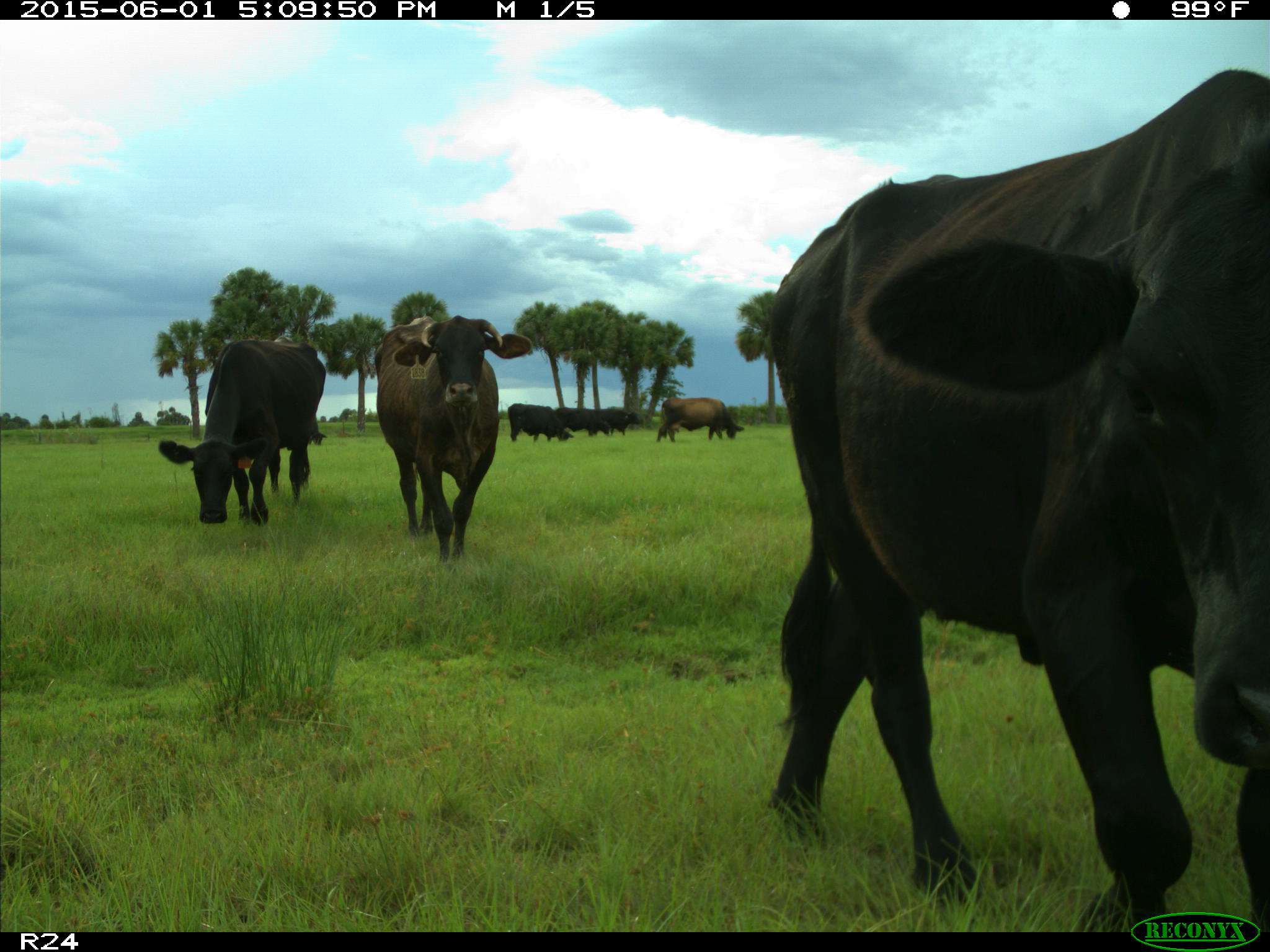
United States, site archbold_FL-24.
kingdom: Animalia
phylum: Chordata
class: Mammalia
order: Artiodactyla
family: Bovidae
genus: Bos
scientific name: Bos taurus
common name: domestic cow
Bos taurus (domestic cow).